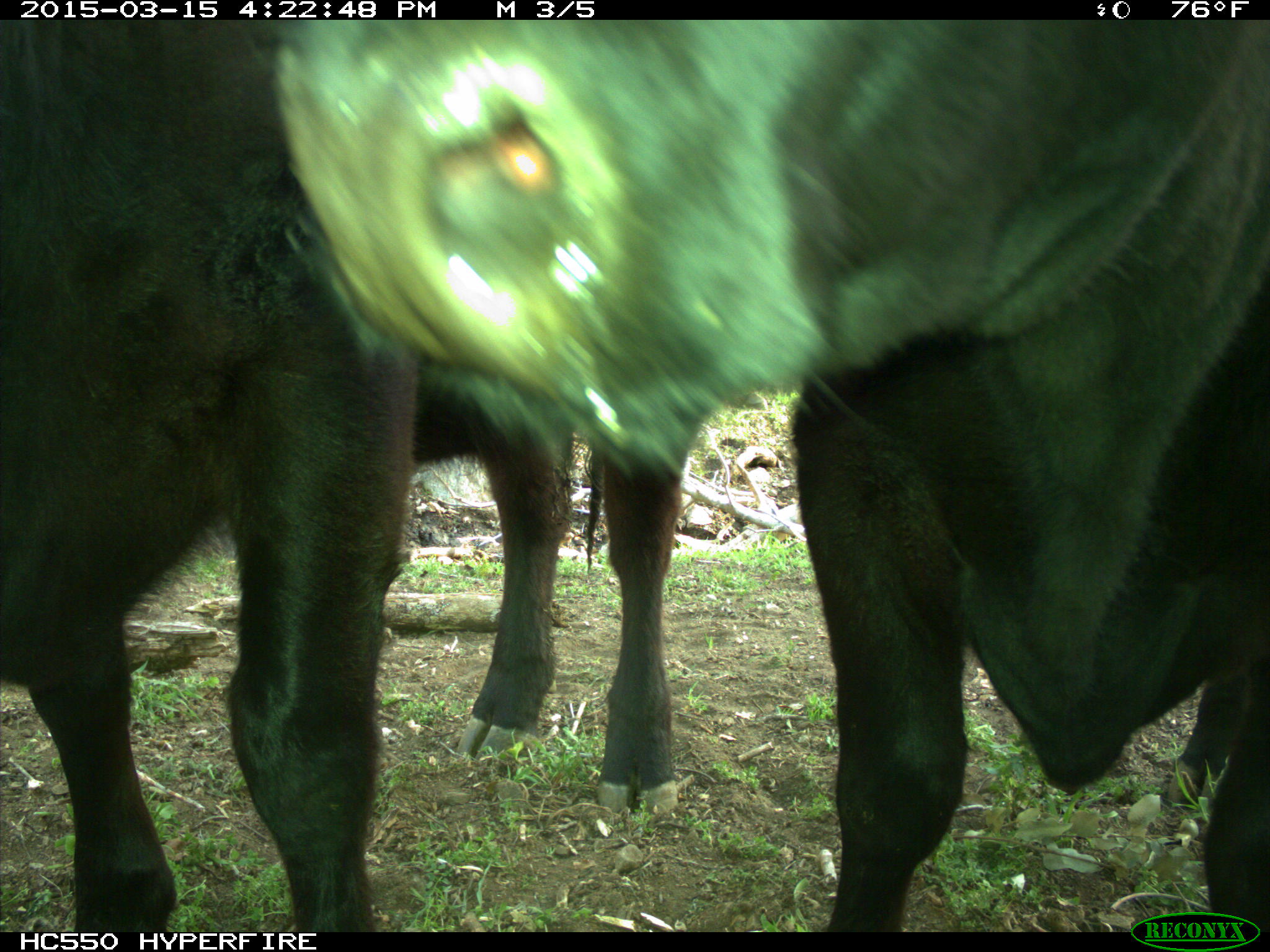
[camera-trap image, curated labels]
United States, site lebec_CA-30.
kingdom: Animalia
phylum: Chordata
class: Mammalia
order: Artiodactyla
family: Bovidae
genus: Bos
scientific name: Bos taurus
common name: domestic cow